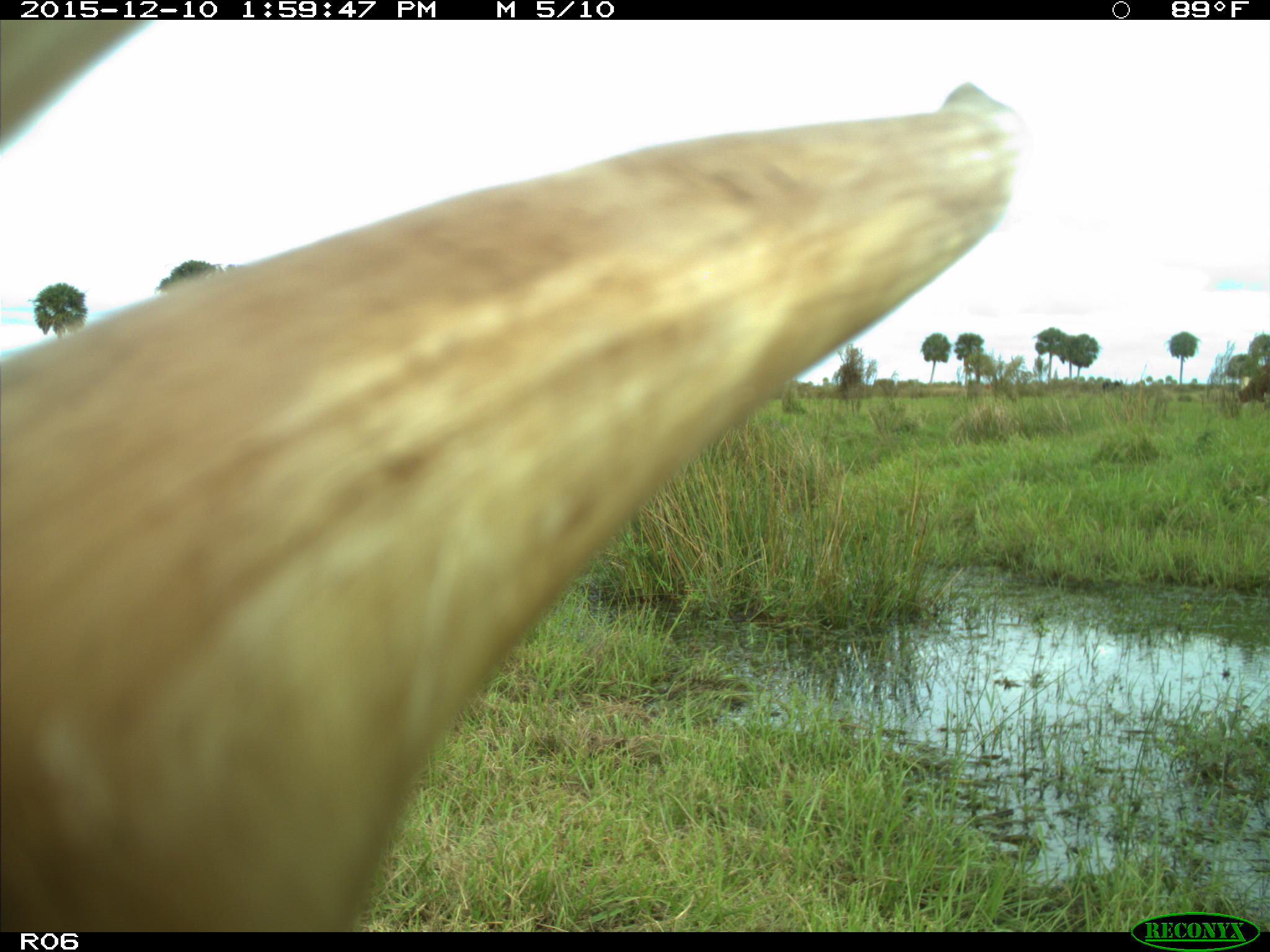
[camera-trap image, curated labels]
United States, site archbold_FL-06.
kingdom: Animalia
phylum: Chordata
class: Mammalia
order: Artiodactyla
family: Bovidae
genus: Bos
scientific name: Bos taurus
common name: domestic cow